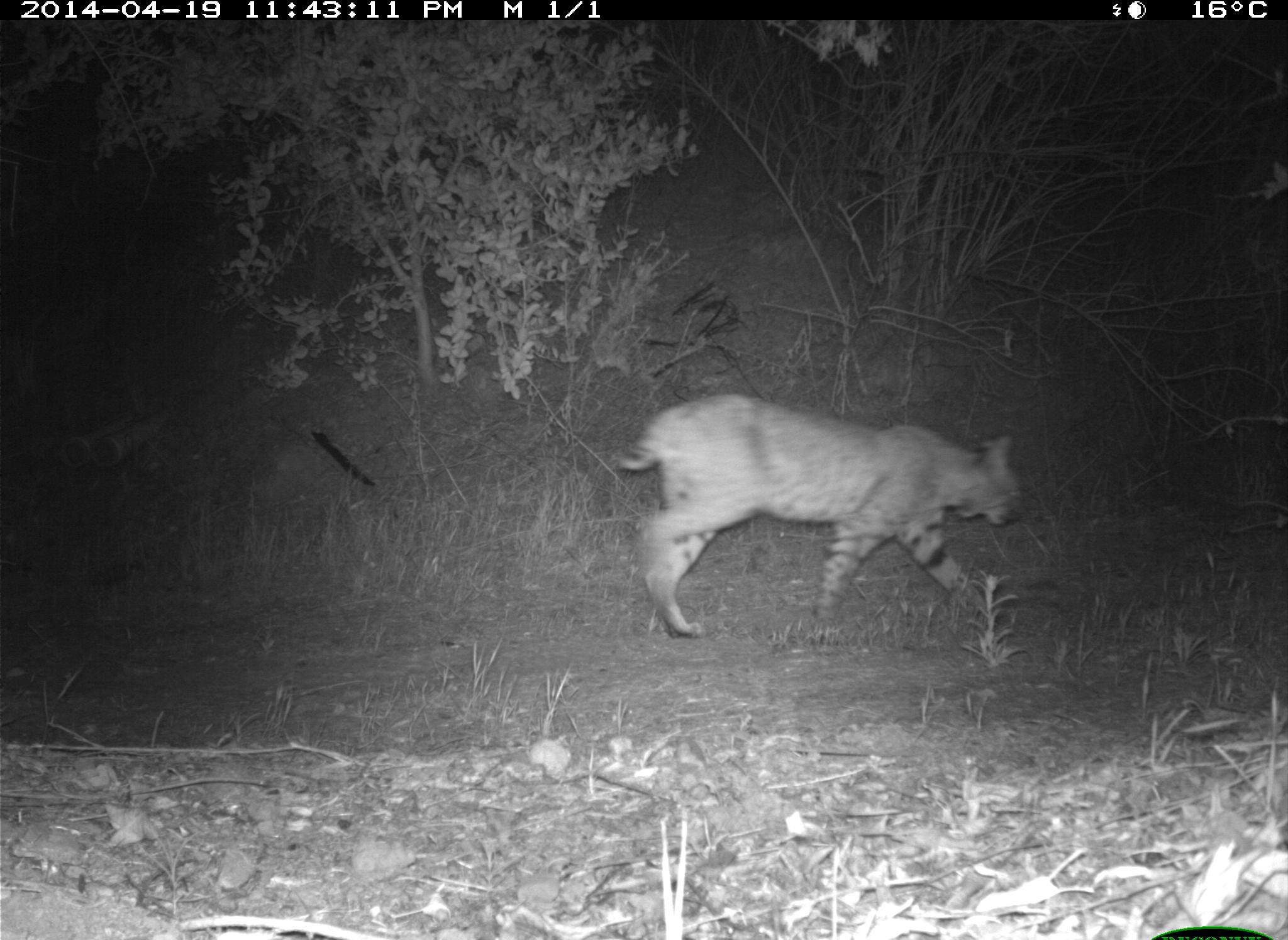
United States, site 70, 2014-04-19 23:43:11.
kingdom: Animalia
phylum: Chordata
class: Mammalia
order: Carnivora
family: Felidae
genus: Lynx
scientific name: Lynx rufus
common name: bobcat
Bobcat (Lynx rufus).